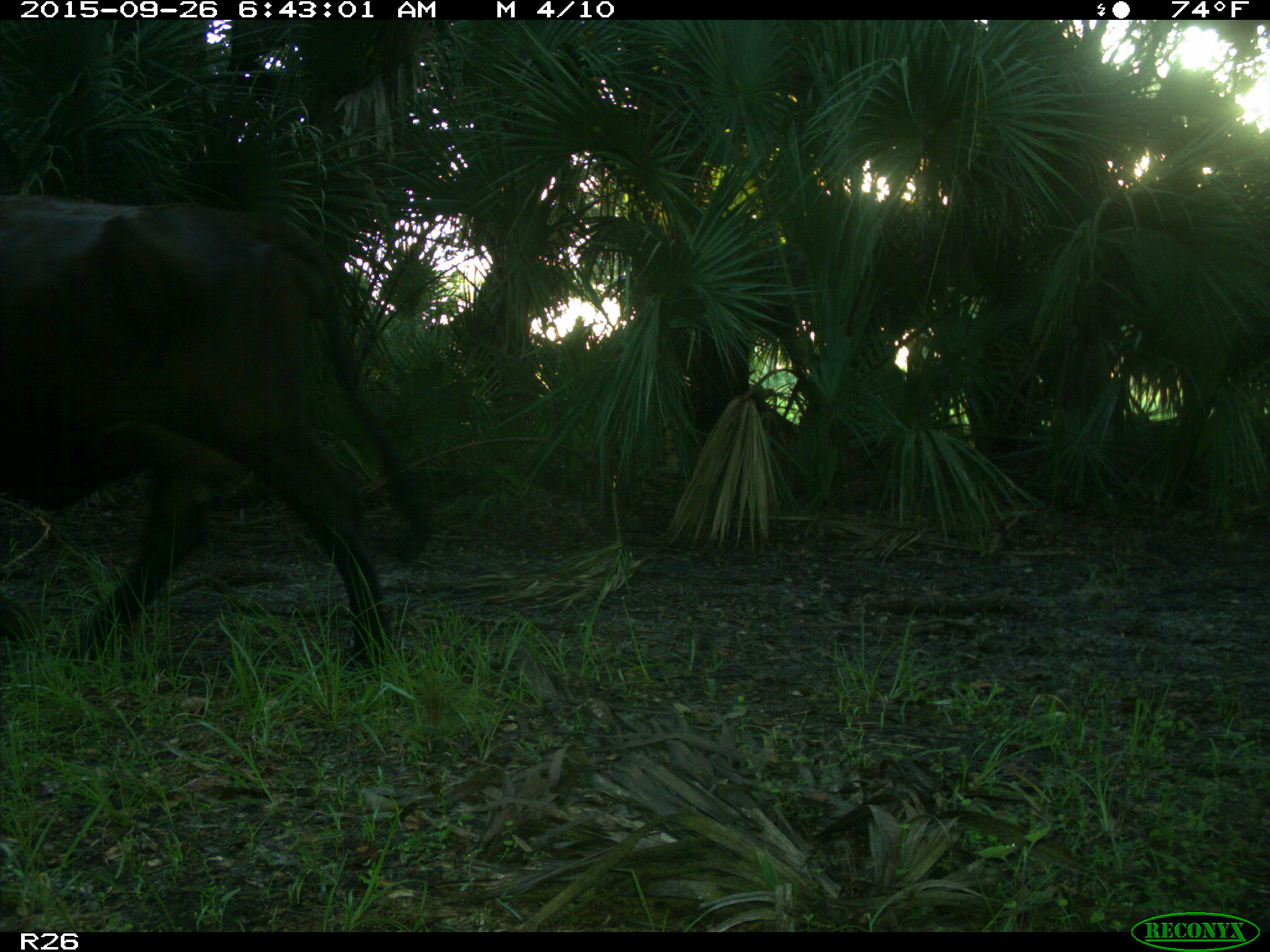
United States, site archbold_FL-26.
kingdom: Animalia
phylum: Chordata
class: Mammalia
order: Artiodactyla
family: Bovidae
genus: Bos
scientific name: Bos taurus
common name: domestic cow